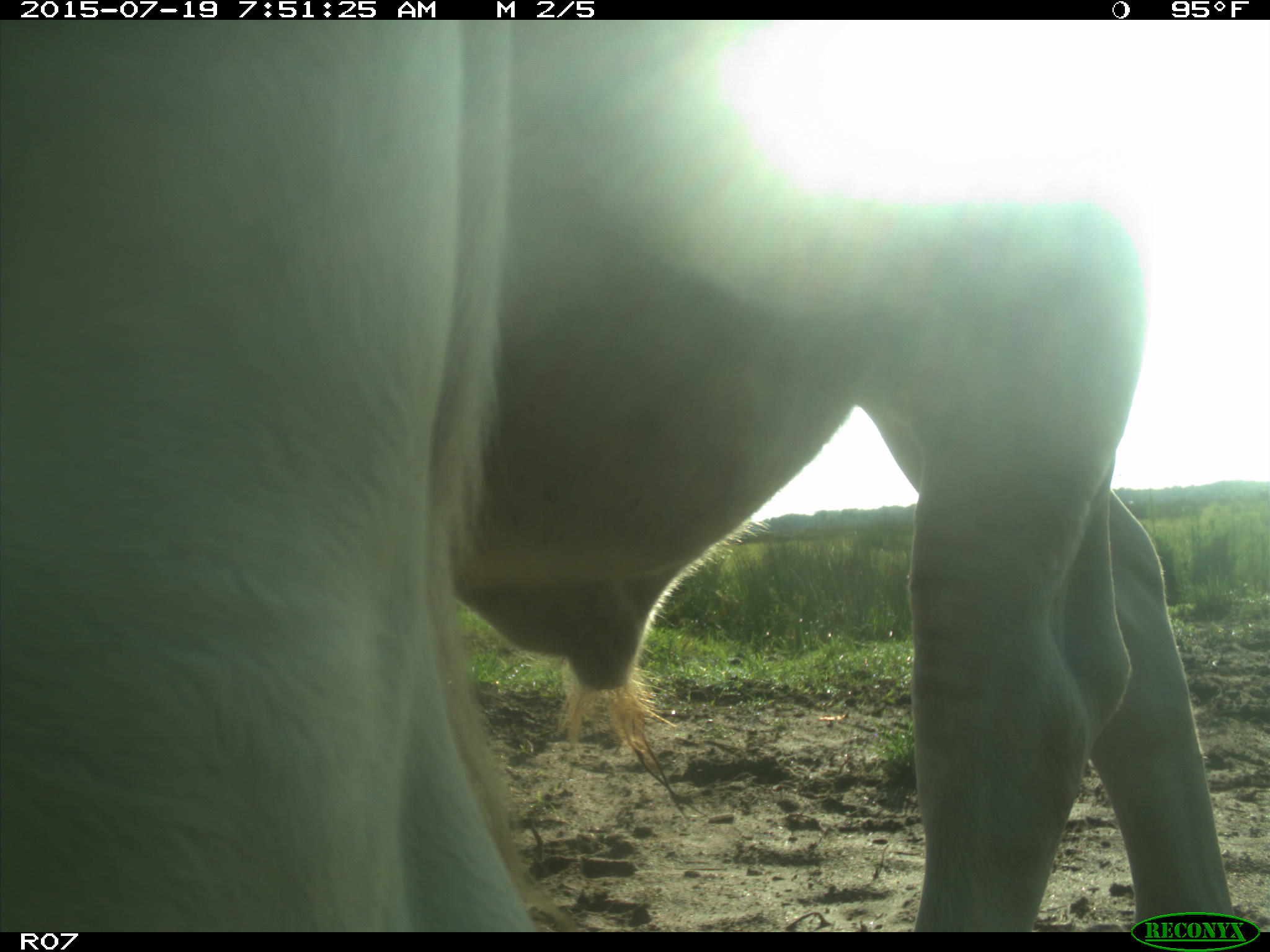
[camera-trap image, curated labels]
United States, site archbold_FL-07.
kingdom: Animalia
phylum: Chordata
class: Mammalia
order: Artiodactyla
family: Bovidae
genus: Bos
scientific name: Bos taurus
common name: domestic cow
Bos taurus (domestic cow).